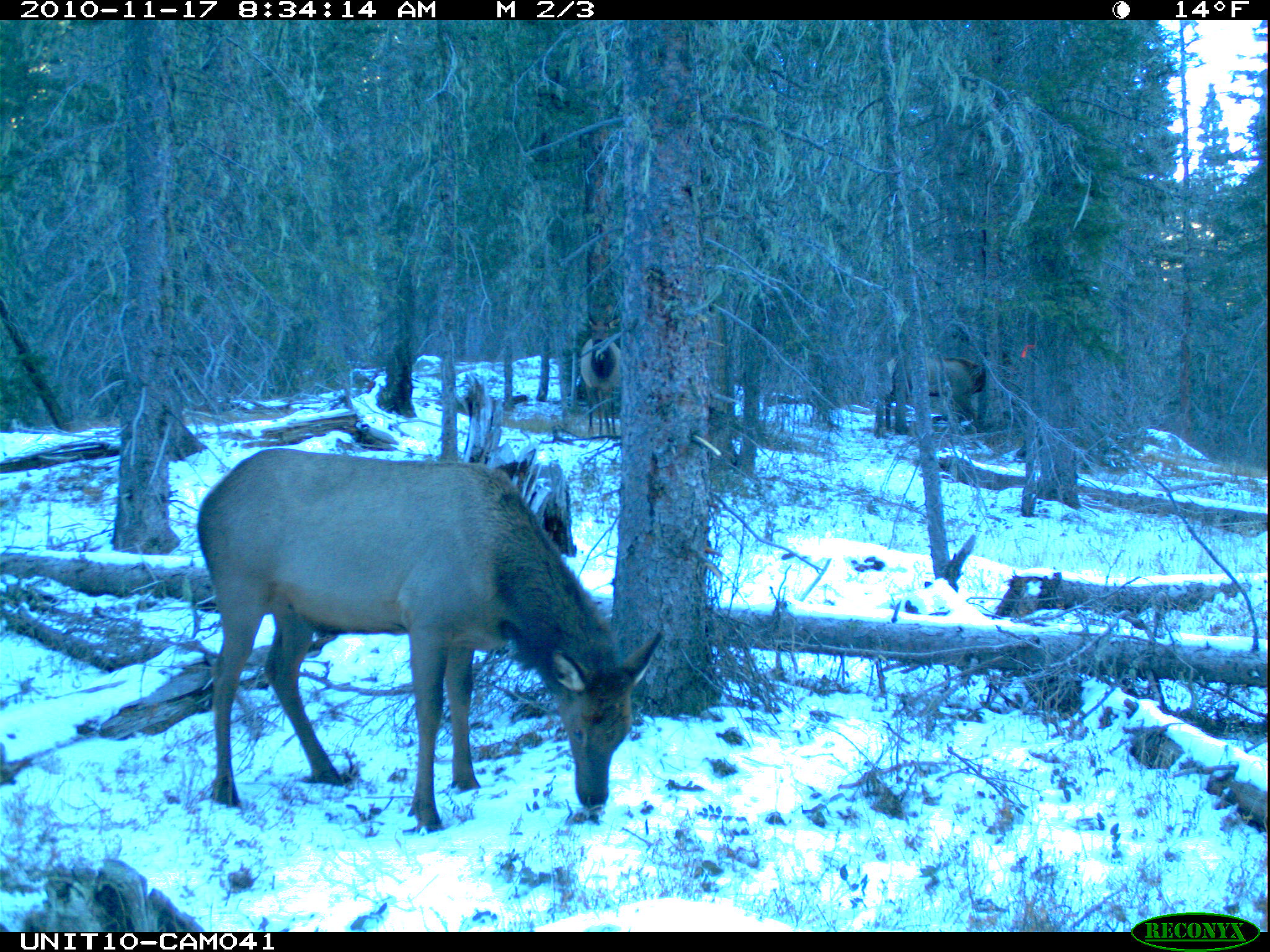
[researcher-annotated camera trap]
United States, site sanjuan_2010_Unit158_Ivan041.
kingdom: Animalia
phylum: Chordata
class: Mammalia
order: Artiodactyla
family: Cervidae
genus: Cervus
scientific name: Cervus elaphus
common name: red deer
Cervus elaphus (red deer).